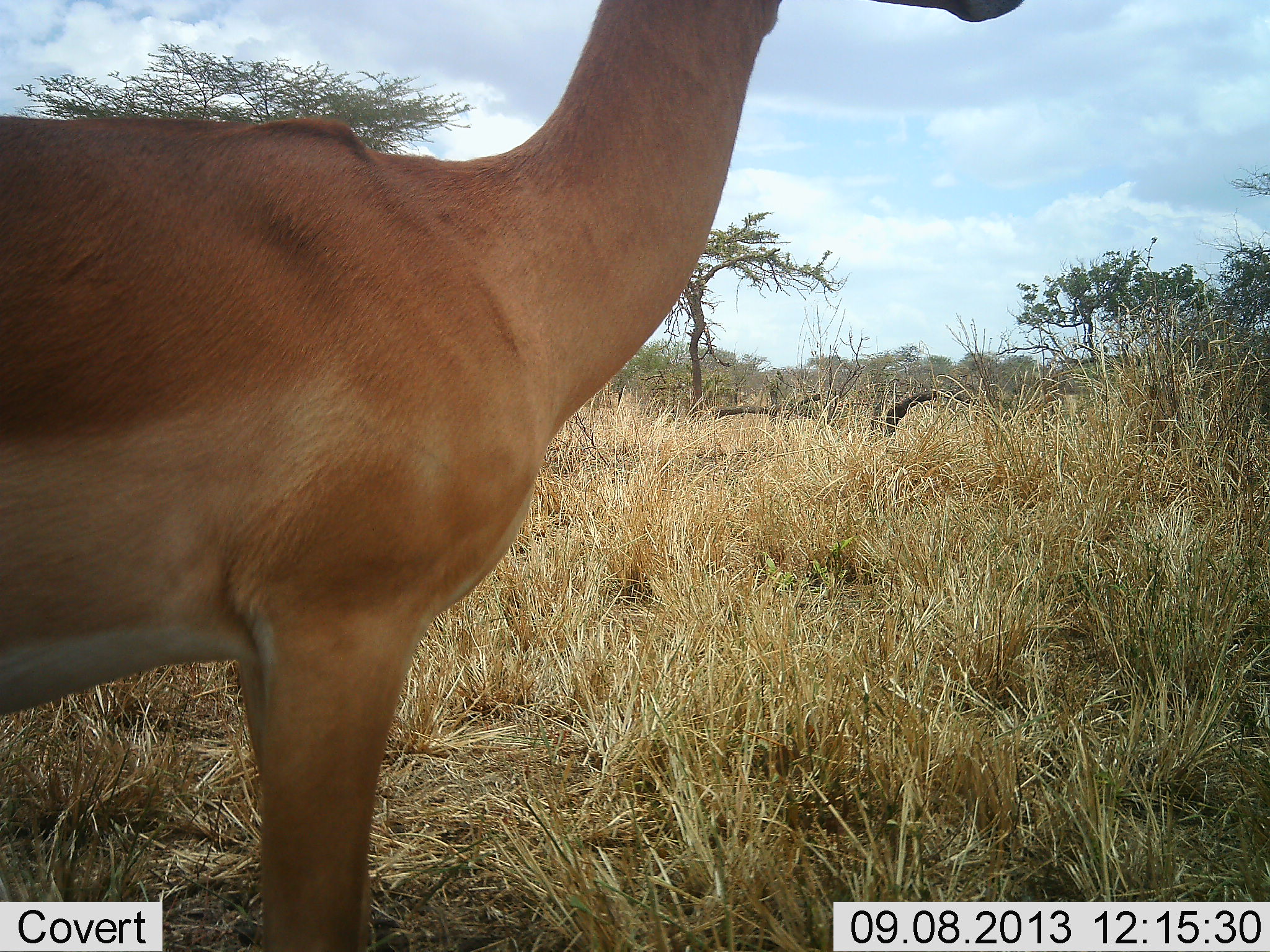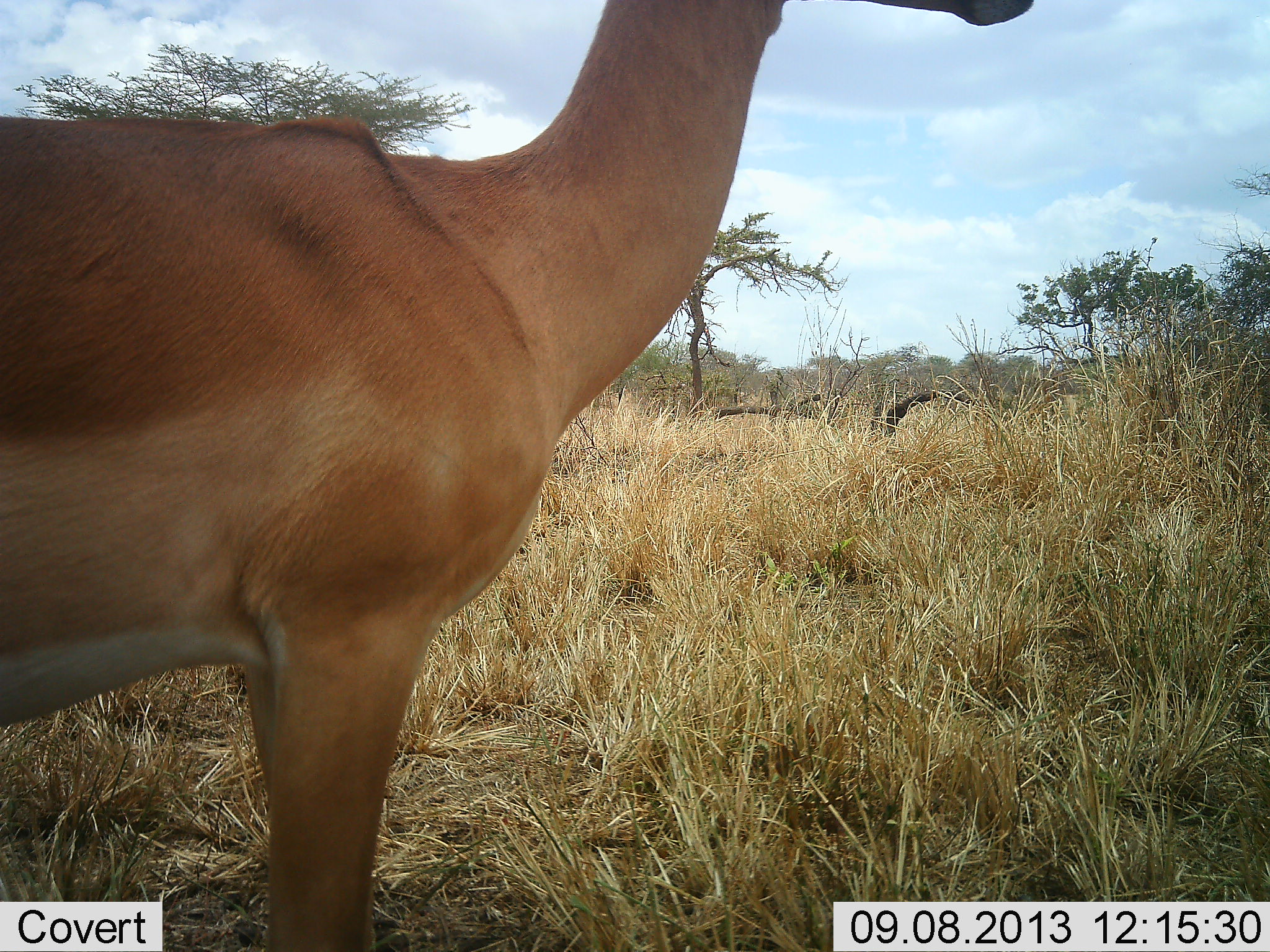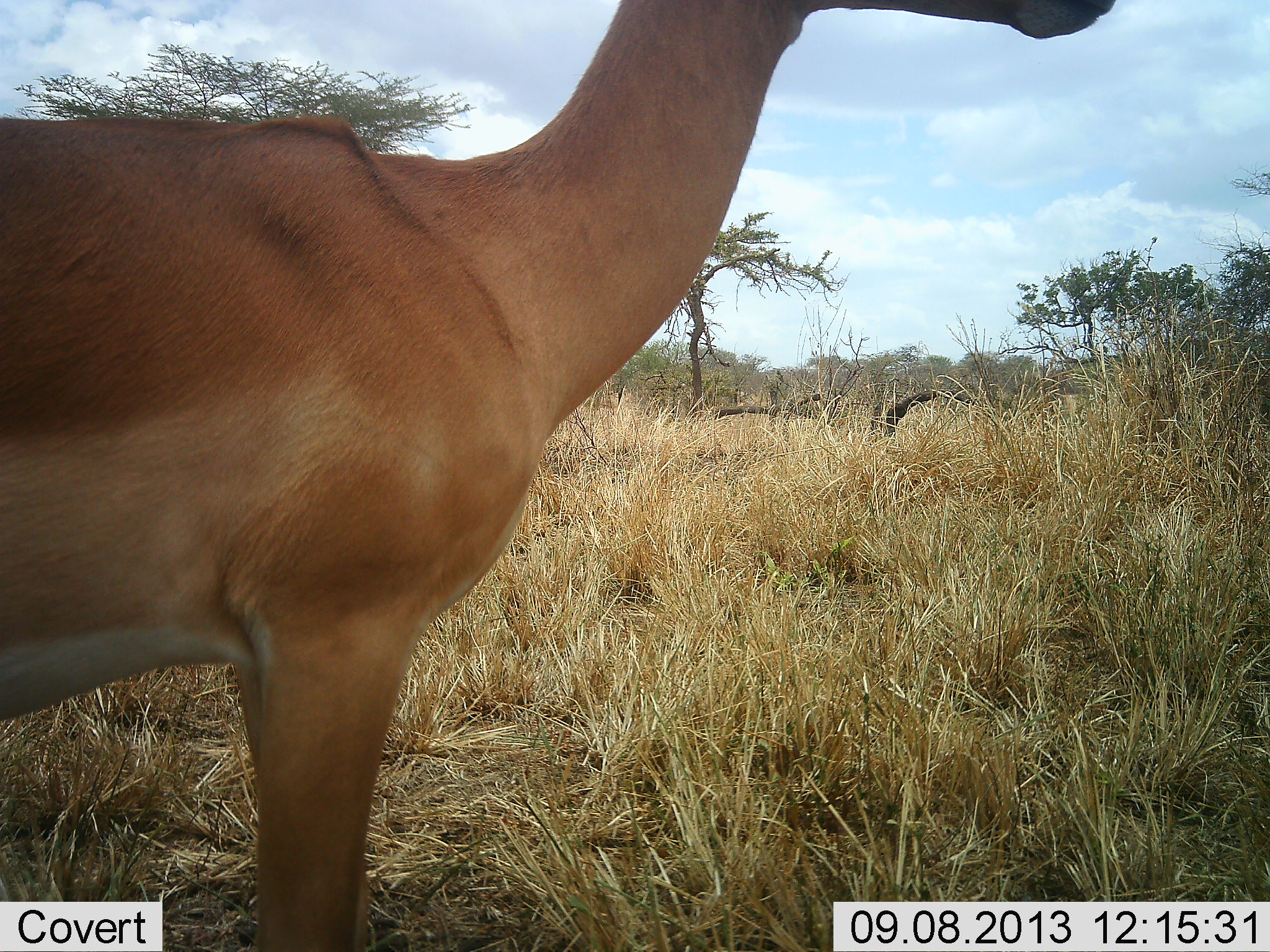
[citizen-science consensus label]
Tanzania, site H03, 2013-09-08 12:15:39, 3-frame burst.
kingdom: Animalia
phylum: Chordata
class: Mammalia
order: Artiodactyla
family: Bovidae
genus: Aepyceros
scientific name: Aepyceros melampus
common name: impala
Impala (Aepyceros melampus), count 1. Behavior (volunteer vote fractions): standing 100%, resting 0%, moving 0%, interacting 0%. Young present (vote fraction): 0%. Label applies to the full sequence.